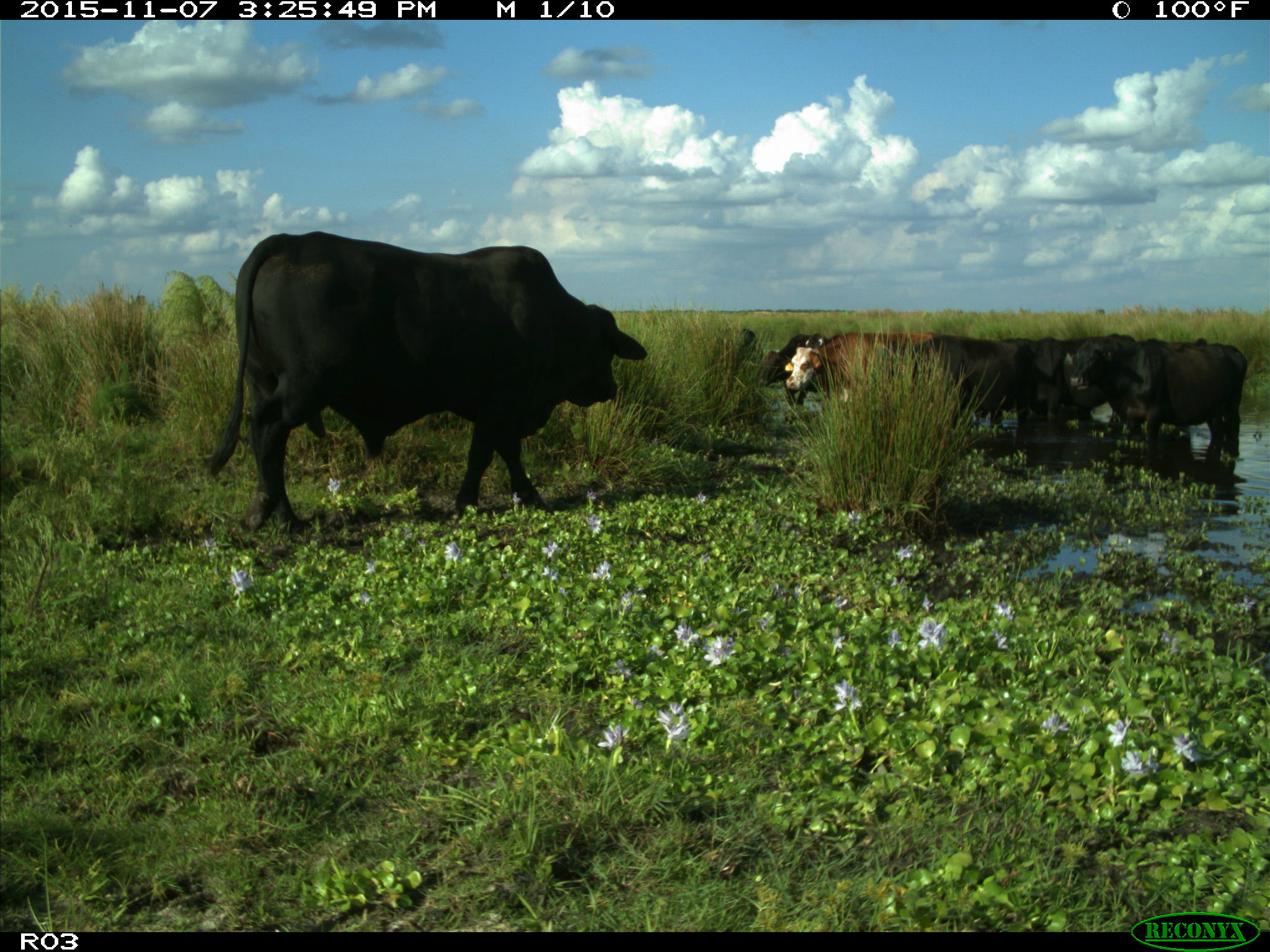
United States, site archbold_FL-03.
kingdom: Animalia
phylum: Chordata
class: Mammalia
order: Artiodactyla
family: Bovidae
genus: Bos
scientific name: Bos taurus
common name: domestic cow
Bos taurus (domestic cow).